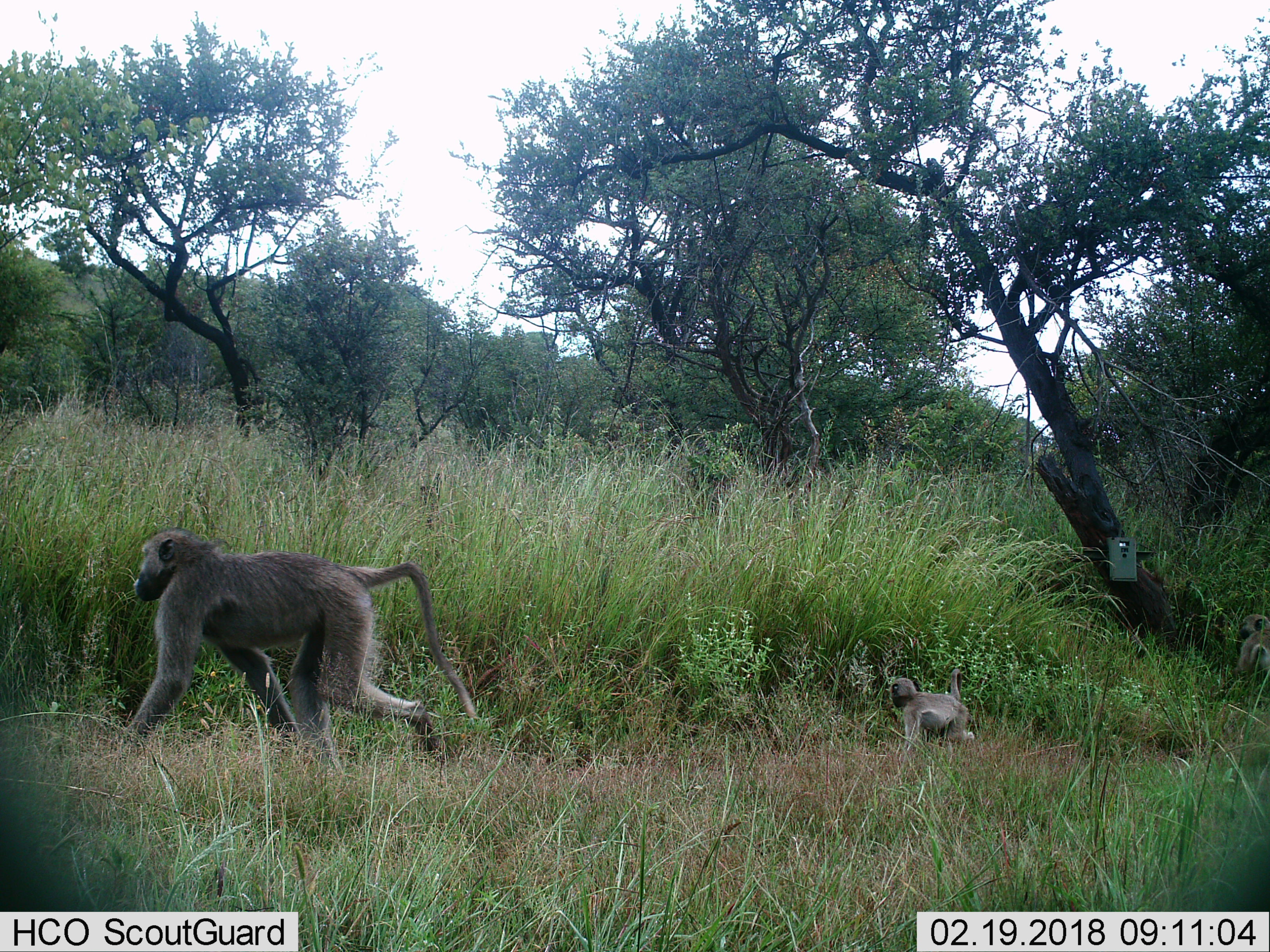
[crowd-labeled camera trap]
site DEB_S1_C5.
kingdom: Animalia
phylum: Chordata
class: Mammalia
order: Primates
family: Cercopithecidae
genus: Papio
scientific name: Papio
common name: baboon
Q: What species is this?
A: Baboon (Papio).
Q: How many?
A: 3.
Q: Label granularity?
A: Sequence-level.